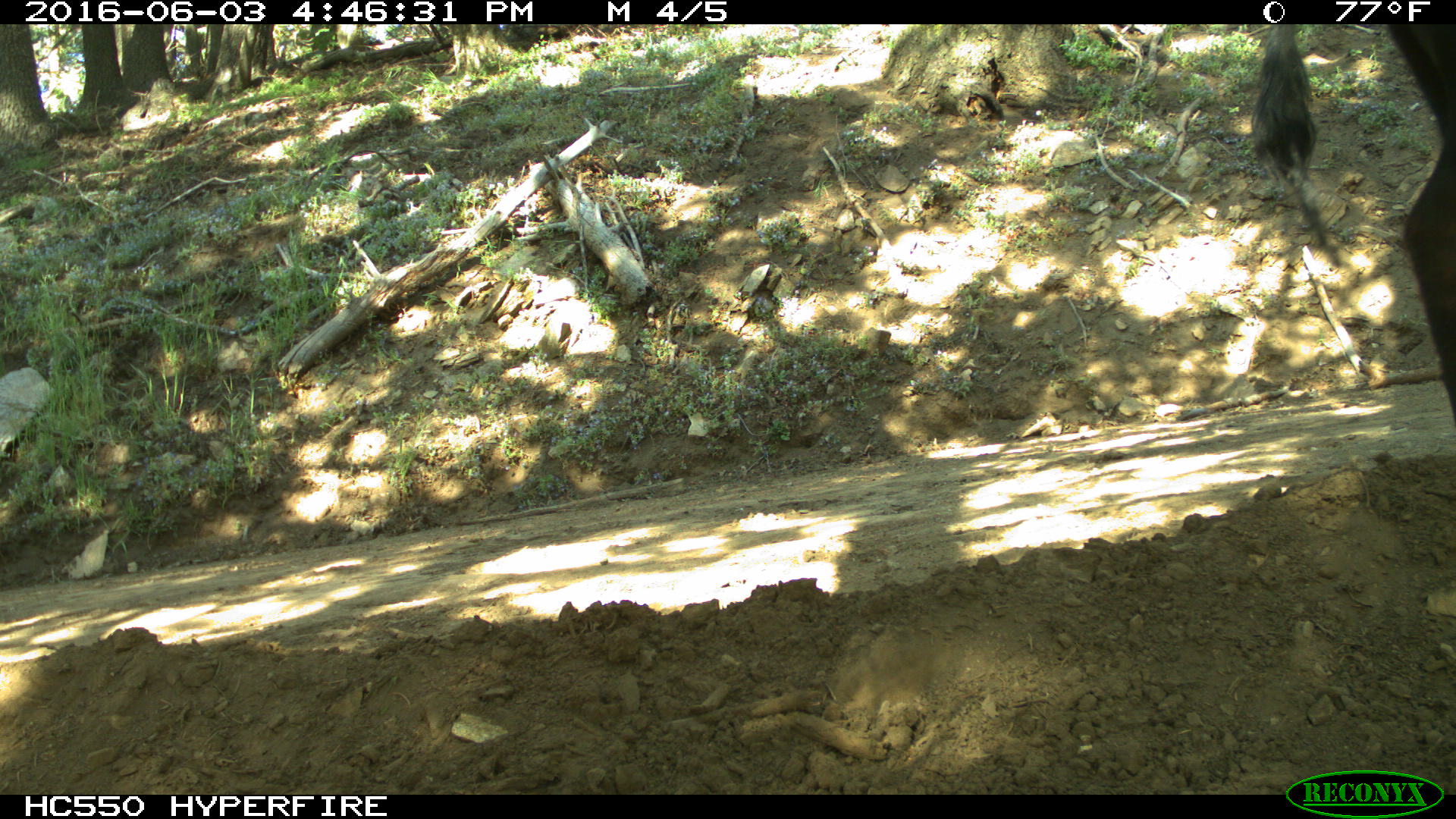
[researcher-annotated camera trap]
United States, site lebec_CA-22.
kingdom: Animalia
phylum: Chordata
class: Mammalia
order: Artiodactyla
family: Bovidae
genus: Bos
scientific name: Bos taurus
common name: domestic cow